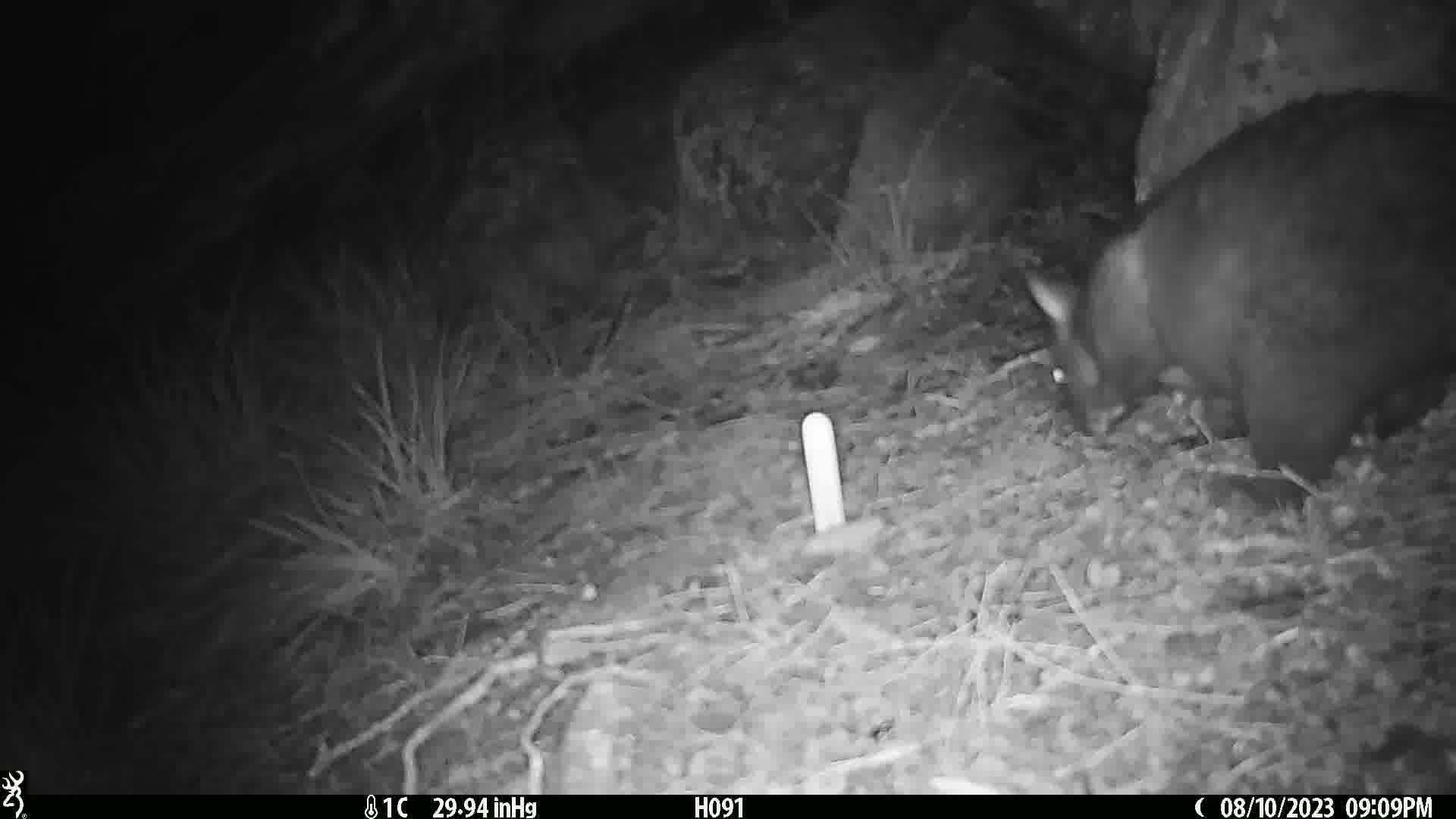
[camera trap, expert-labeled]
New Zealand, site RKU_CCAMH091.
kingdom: Animalia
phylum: Chordata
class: Mammalia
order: Diprotodontia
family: Phalangeridae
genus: Trichosurus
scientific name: Trichosurus vulpecula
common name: common brushtail possum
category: possum